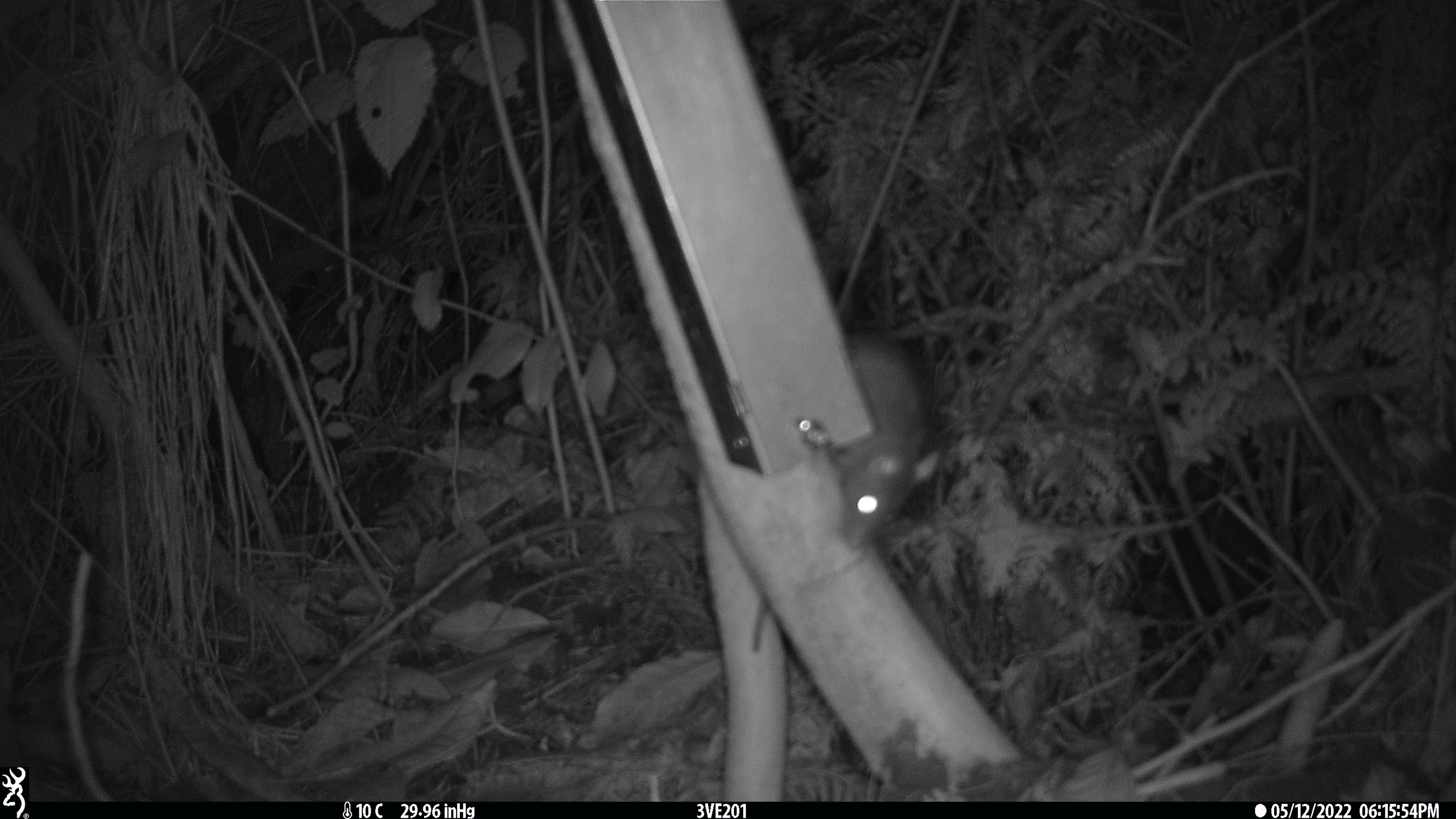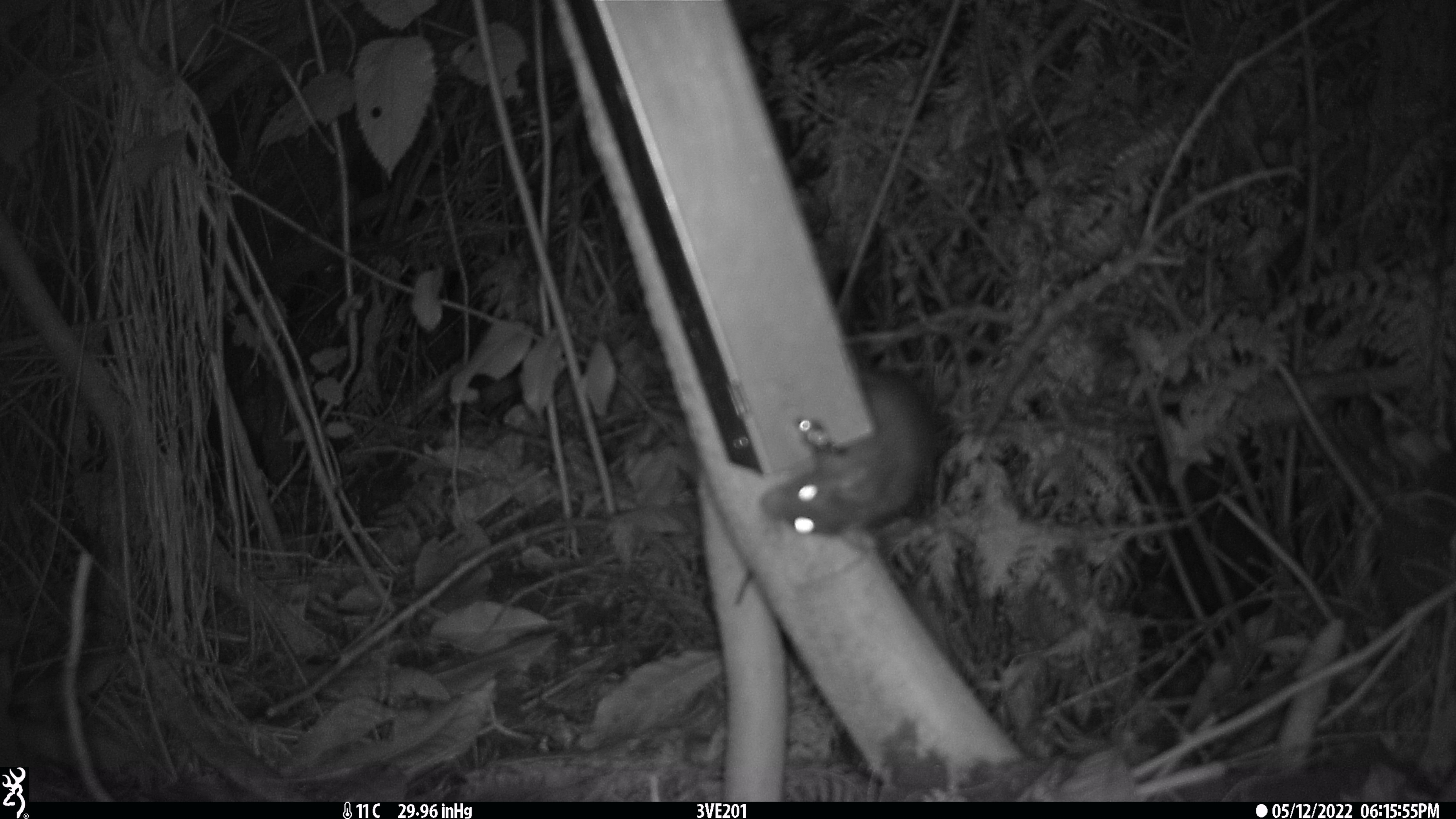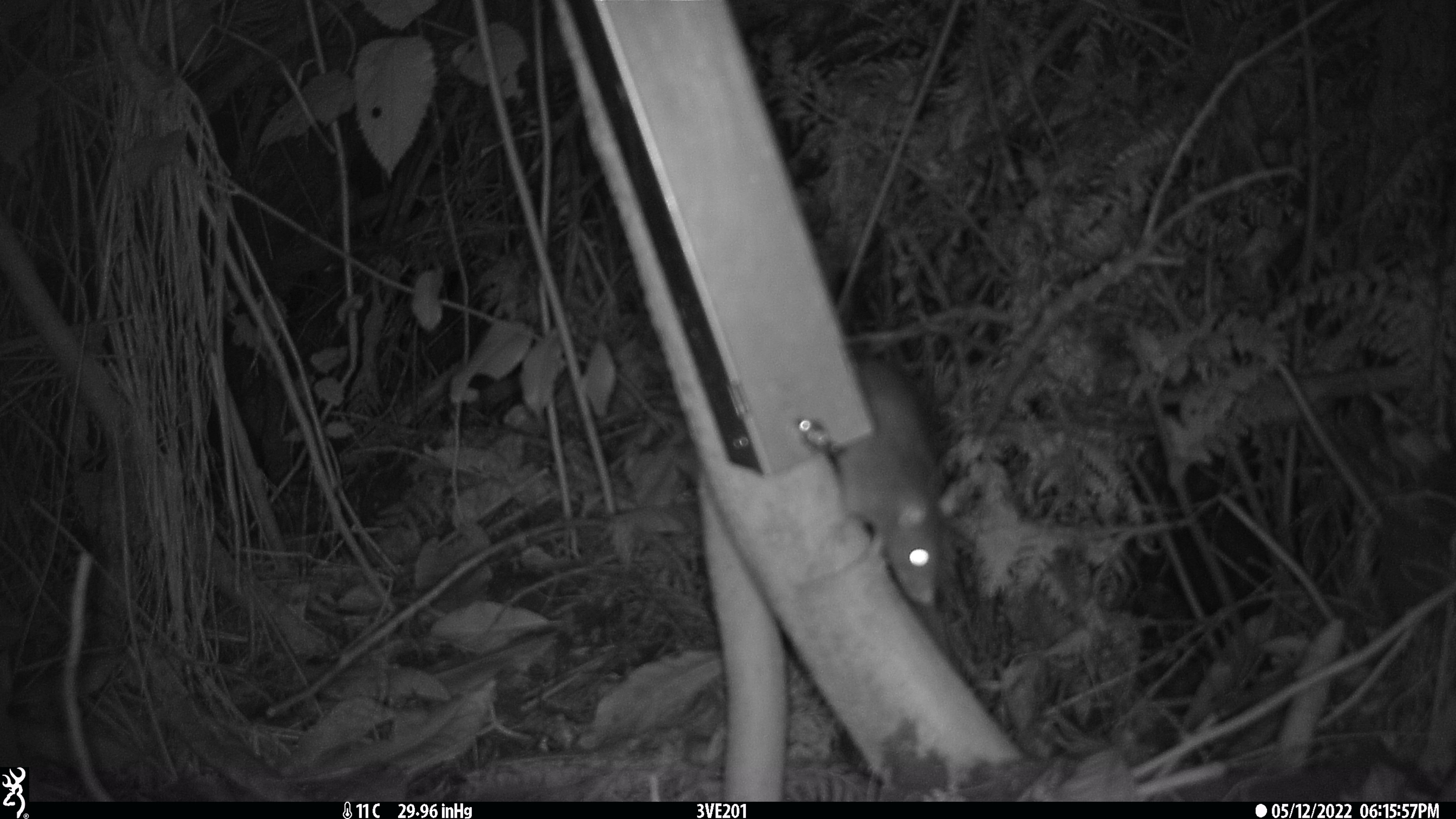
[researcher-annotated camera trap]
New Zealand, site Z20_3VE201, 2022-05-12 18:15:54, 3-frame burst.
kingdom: Animalia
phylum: Chordata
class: Mammalia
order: Rodentia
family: Muridae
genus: Rattus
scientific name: Rattus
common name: rat